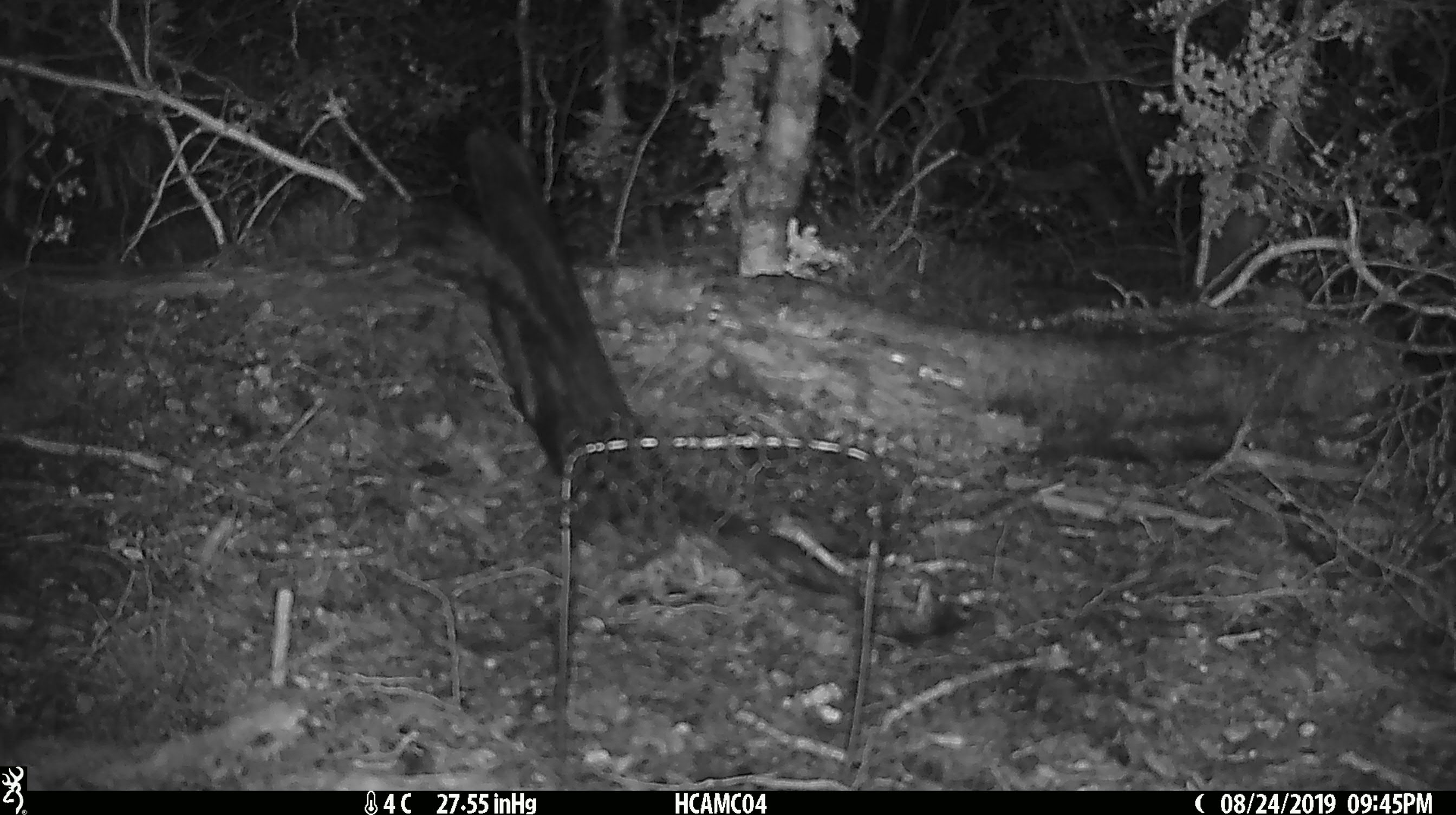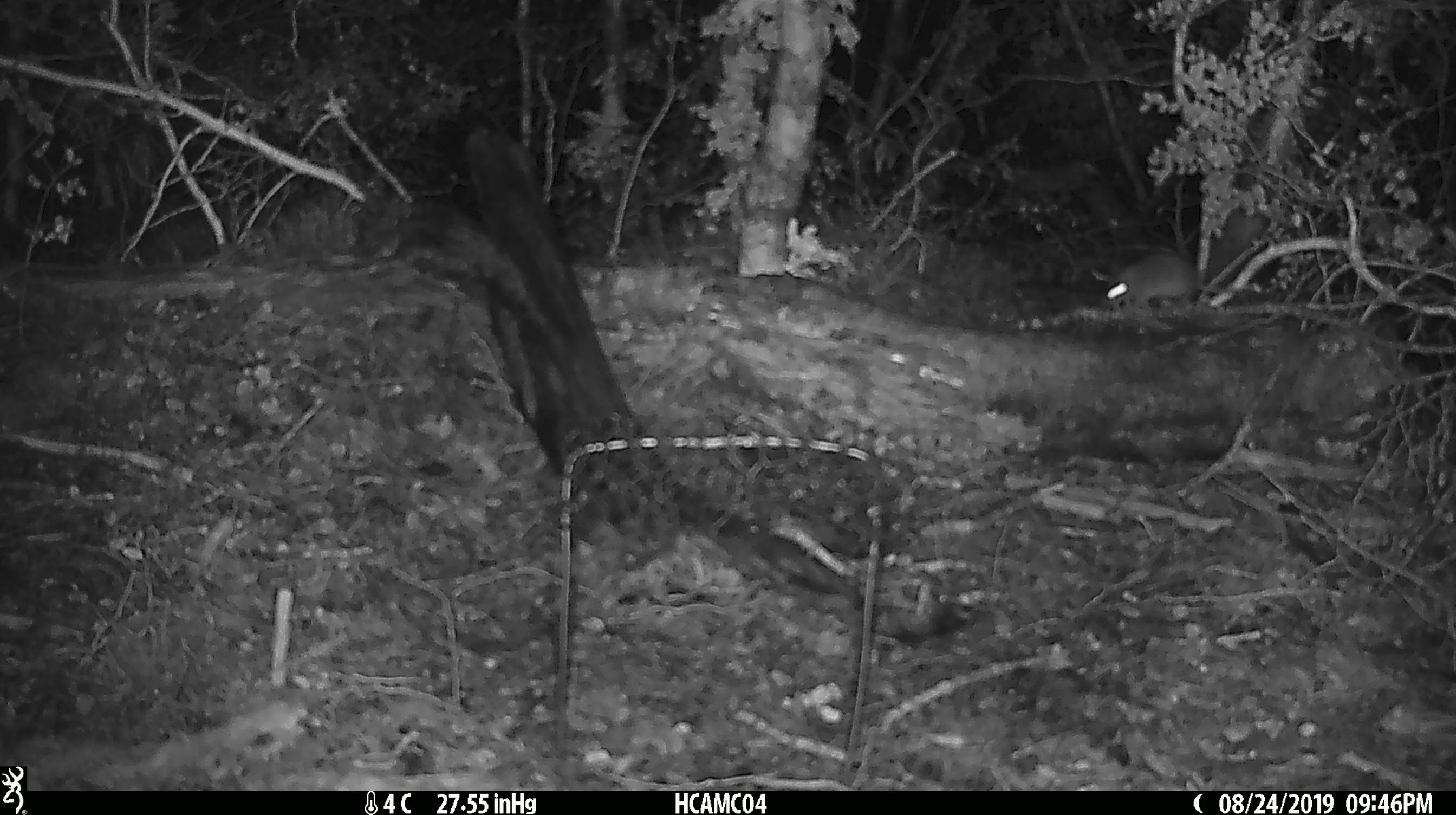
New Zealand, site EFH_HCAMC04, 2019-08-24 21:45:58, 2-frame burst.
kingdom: Animalia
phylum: Chordata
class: Mammalia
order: Rodentia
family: Muridae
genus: Mus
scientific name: Mus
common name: mouse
Mouse (Mus).